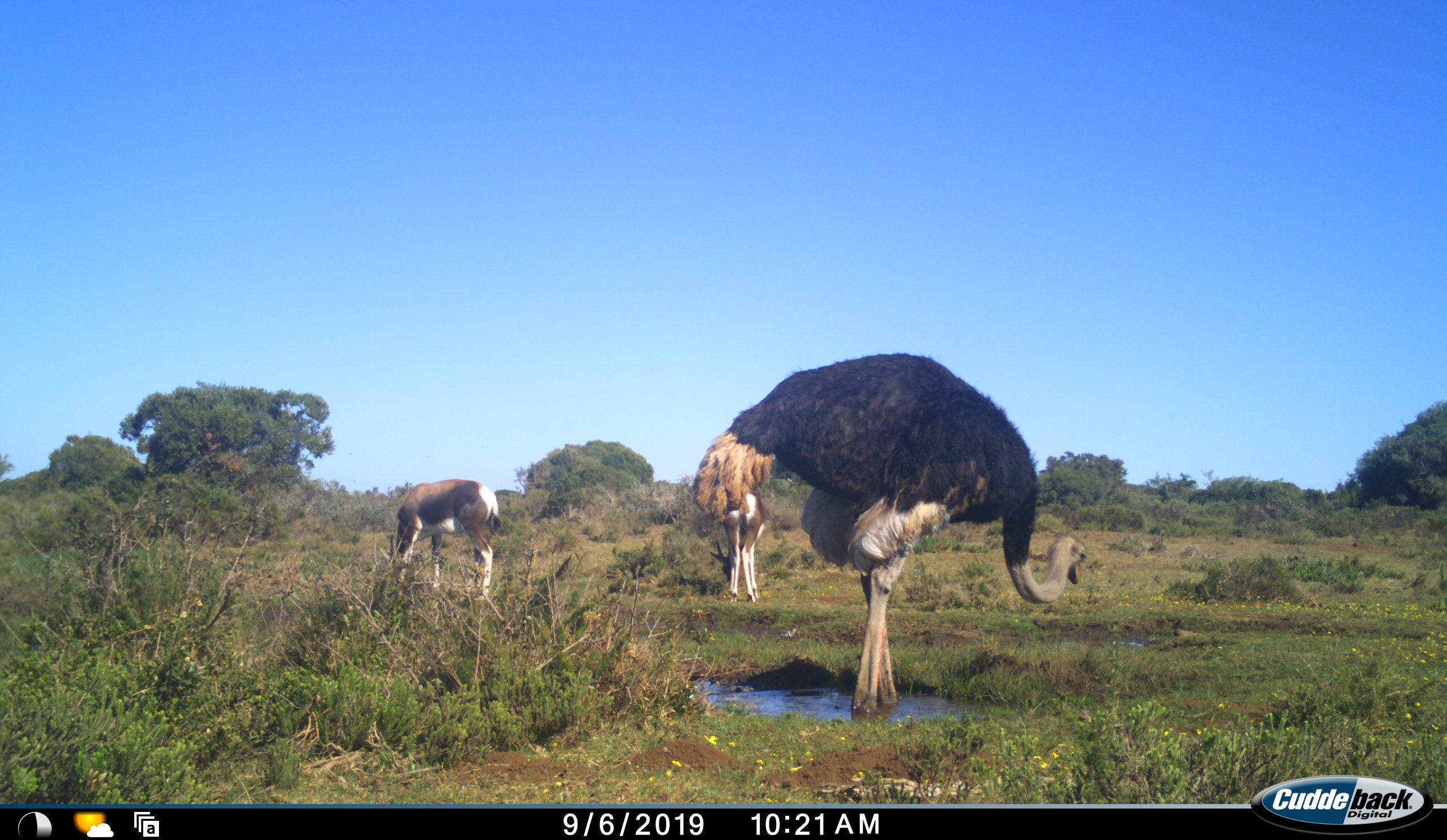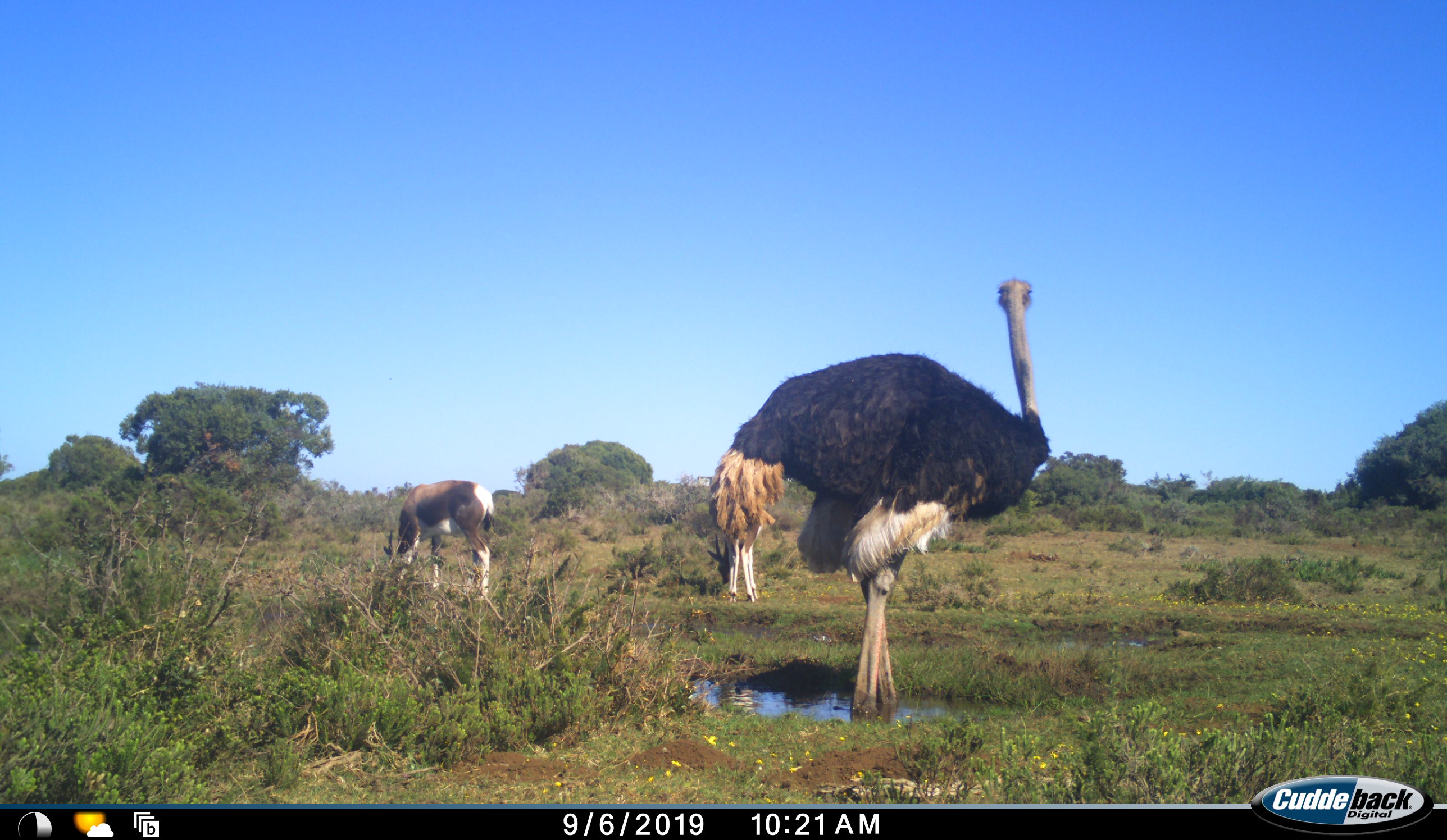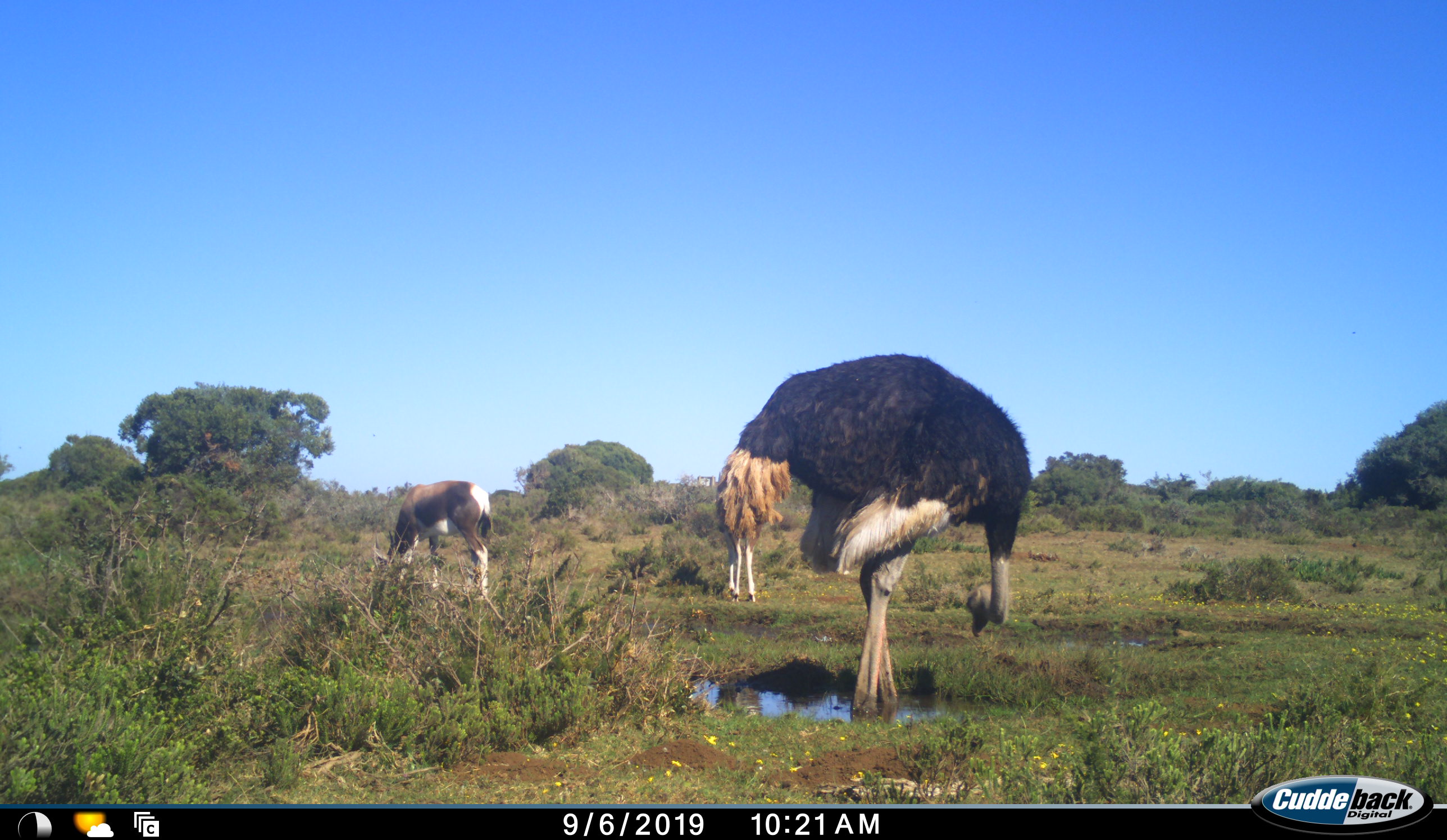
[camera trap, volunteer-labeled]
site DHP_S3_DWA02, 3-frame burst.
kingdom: Animalia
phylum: Chordata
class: Mammalia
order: Artiodactyla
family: Bovidae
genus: Damaliscus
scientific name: Damaliscus pygargus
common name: bontebok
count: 2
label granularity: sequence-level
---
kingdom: Animalia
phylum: Chordata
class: Aves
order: Struthioniformes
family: Struthionidae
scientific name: Struthionidae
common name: ostrich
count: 1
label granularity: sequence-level